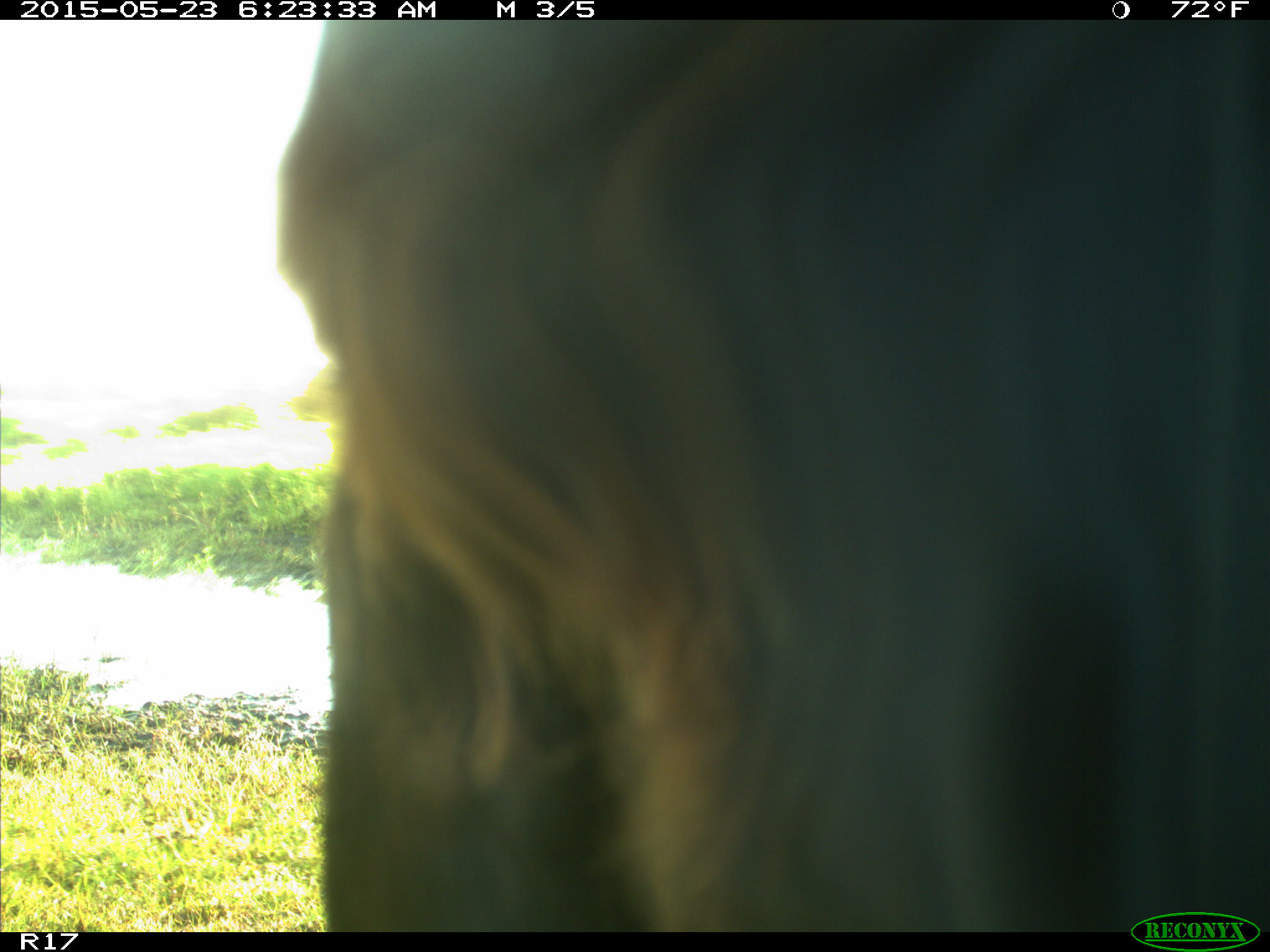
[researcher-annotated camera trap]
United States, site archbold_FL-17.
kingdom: Animalia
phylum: Chordata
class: Mammalia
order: Artiodactyla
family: Bovidae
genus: Bos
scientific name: Bos taurus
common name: domestic cow